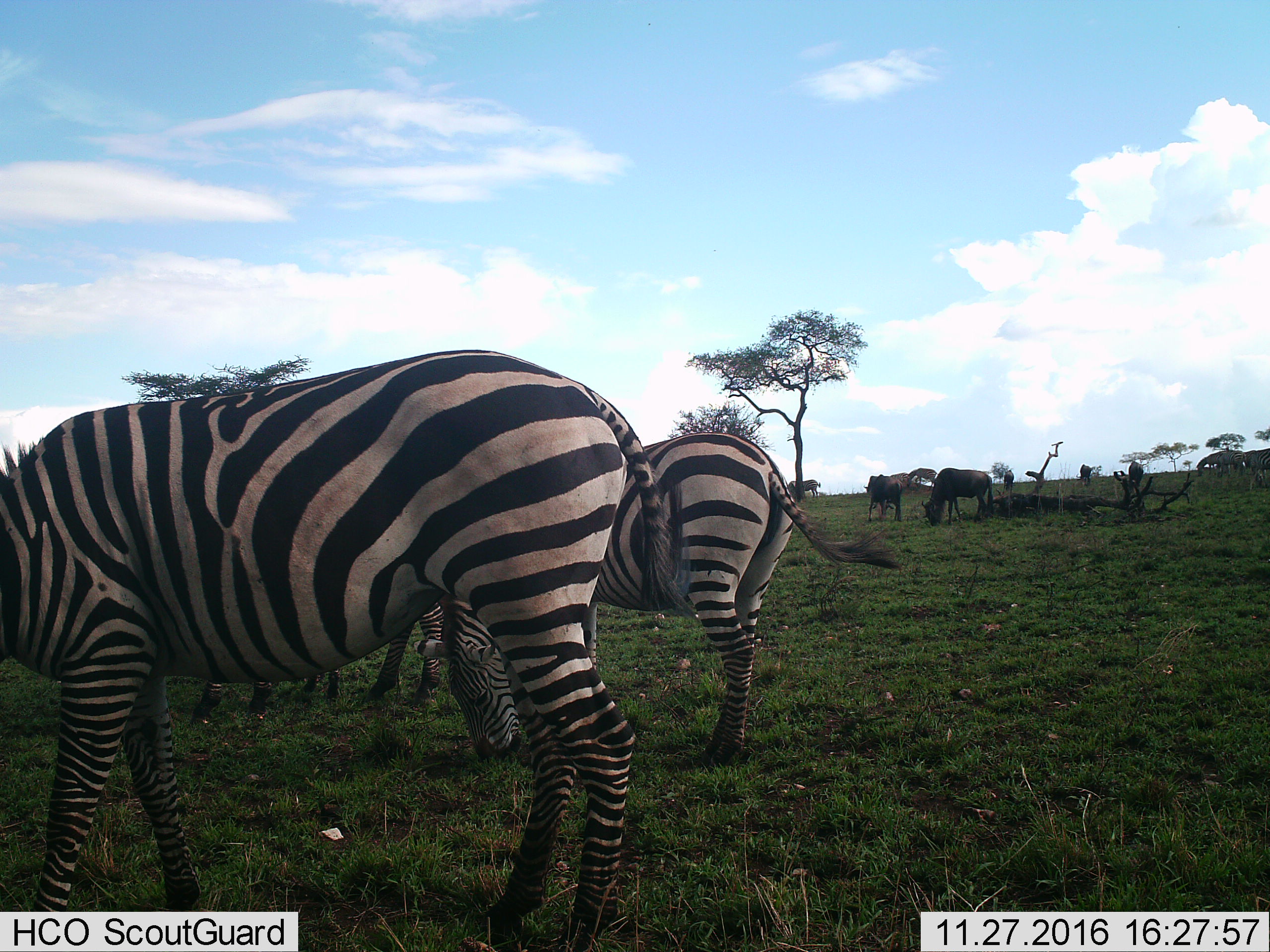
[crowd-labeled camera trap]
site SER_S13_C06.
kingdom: Animalia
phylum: Chordata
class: Mammalia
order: Artiodactyla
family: Bovidae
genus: Connochaetes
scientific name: Connochaetes taurinus taurinus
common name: blue wildebeest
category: wildebeestblue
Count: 5.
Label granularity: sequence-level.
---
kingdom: Animalia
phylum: Chordata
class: Mammalia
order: Perissodactyla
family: Equidae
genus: Equus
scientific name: Equus quagga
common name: plains zebra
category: zebraplains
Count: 8.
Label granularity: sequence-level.